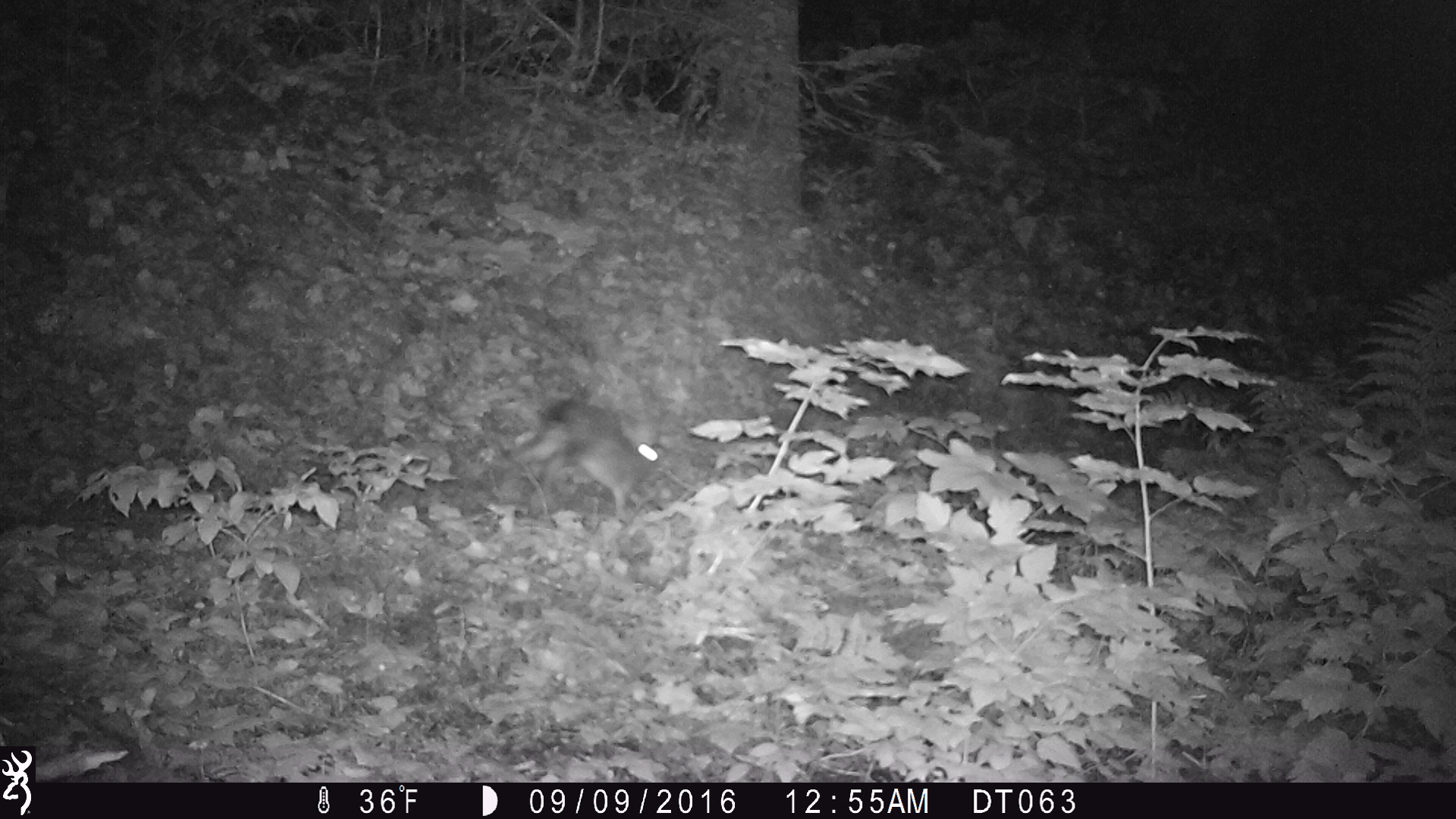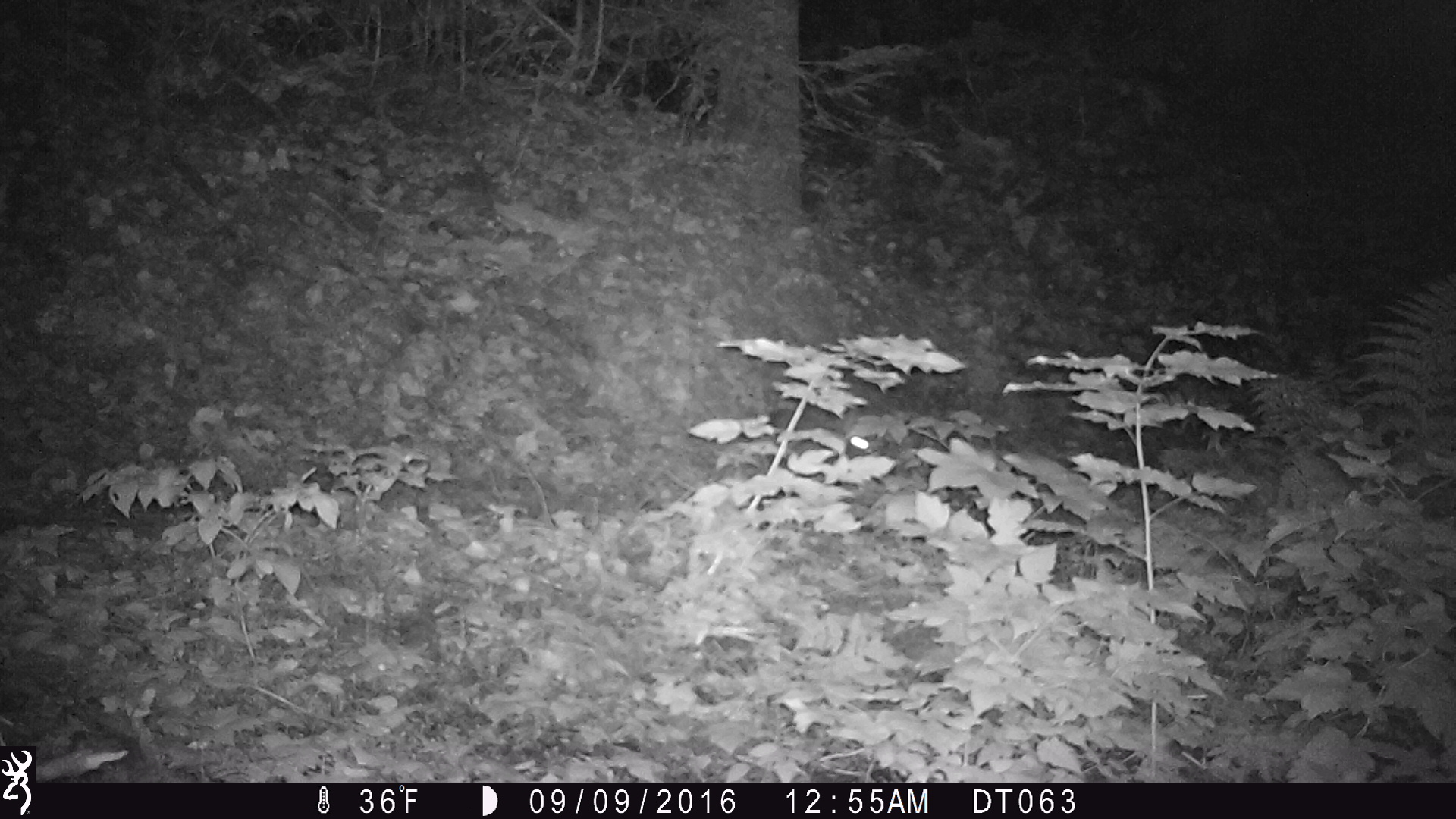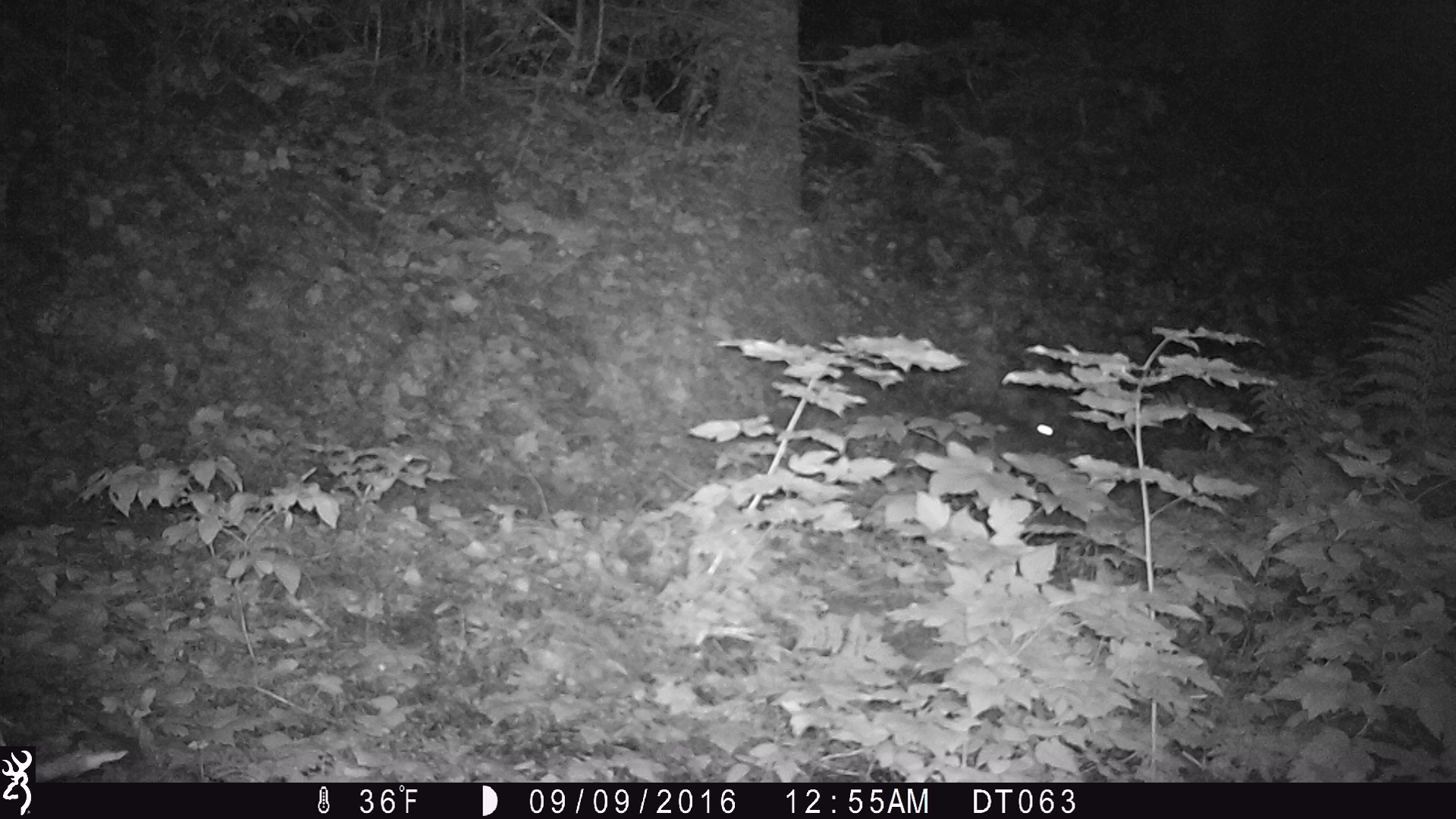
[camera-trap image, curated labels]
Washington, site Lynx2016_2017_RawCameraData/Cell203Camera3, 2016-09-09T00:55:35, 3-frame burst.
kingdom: Animalia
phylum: Chordata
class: Mammalia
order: Lagomorpha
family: Leporidae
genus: Lepus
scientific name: Lepus americanus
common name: snowshoe hare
Lepus americanus (snowshoe hare). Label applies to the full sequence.